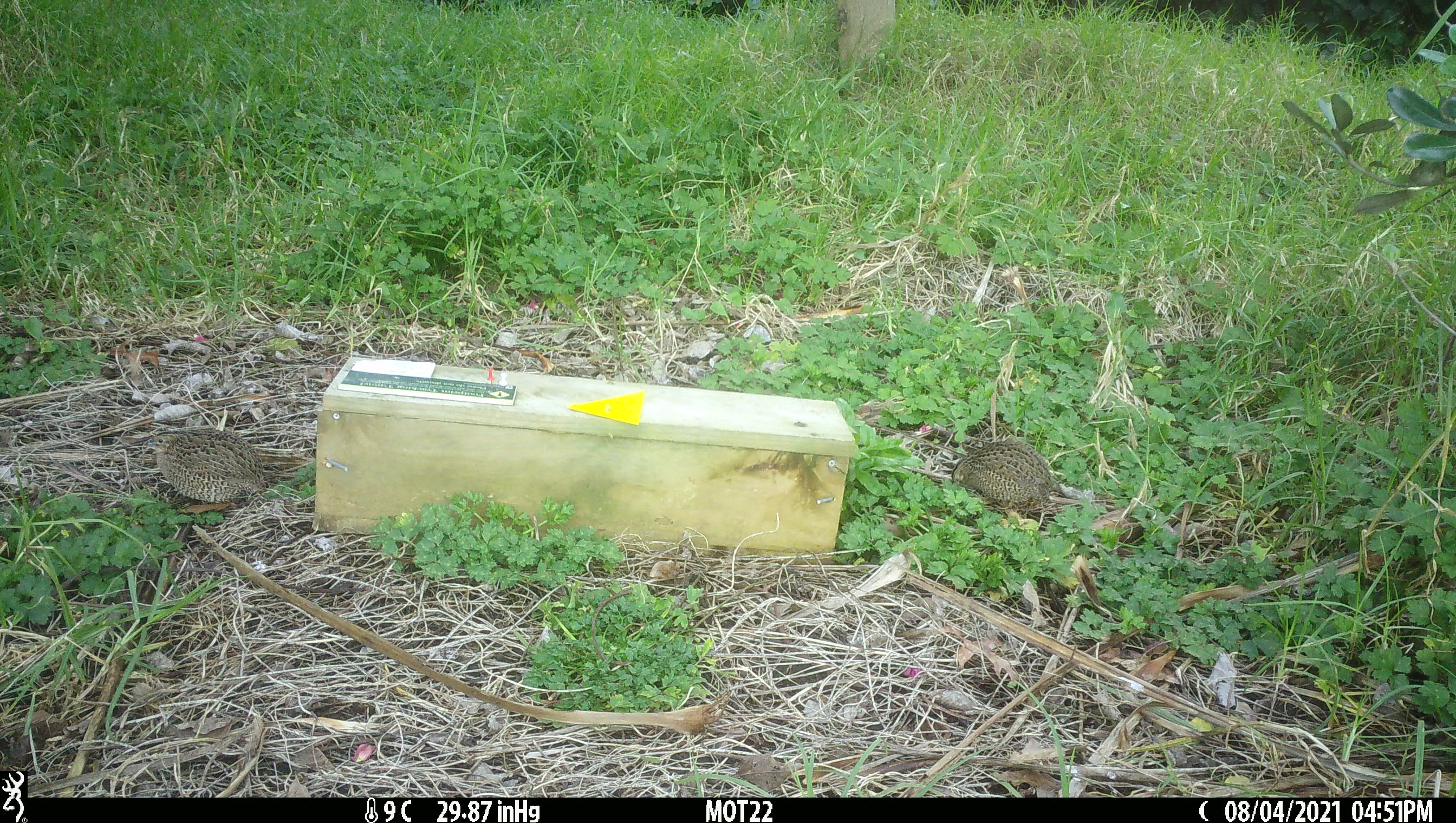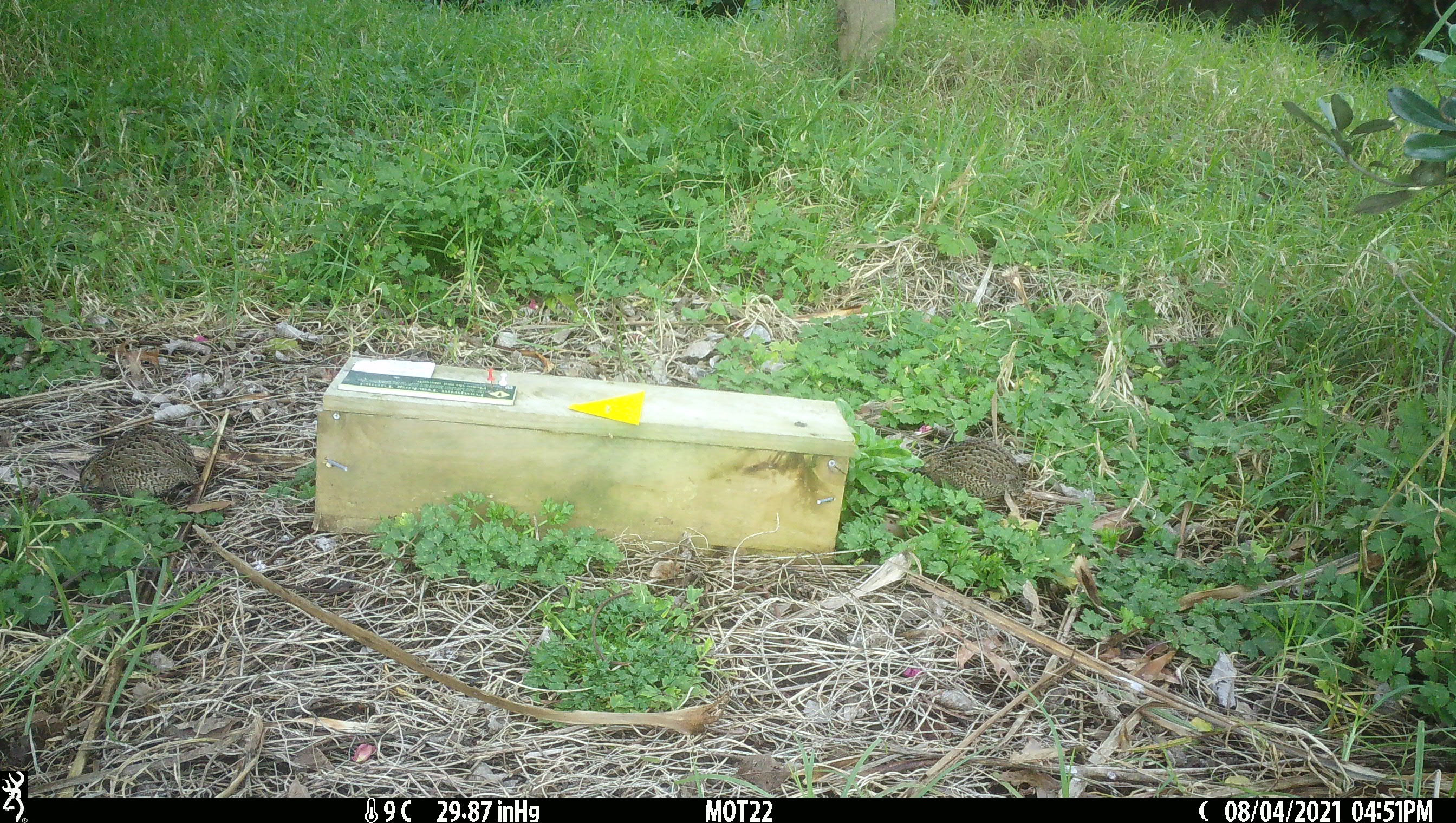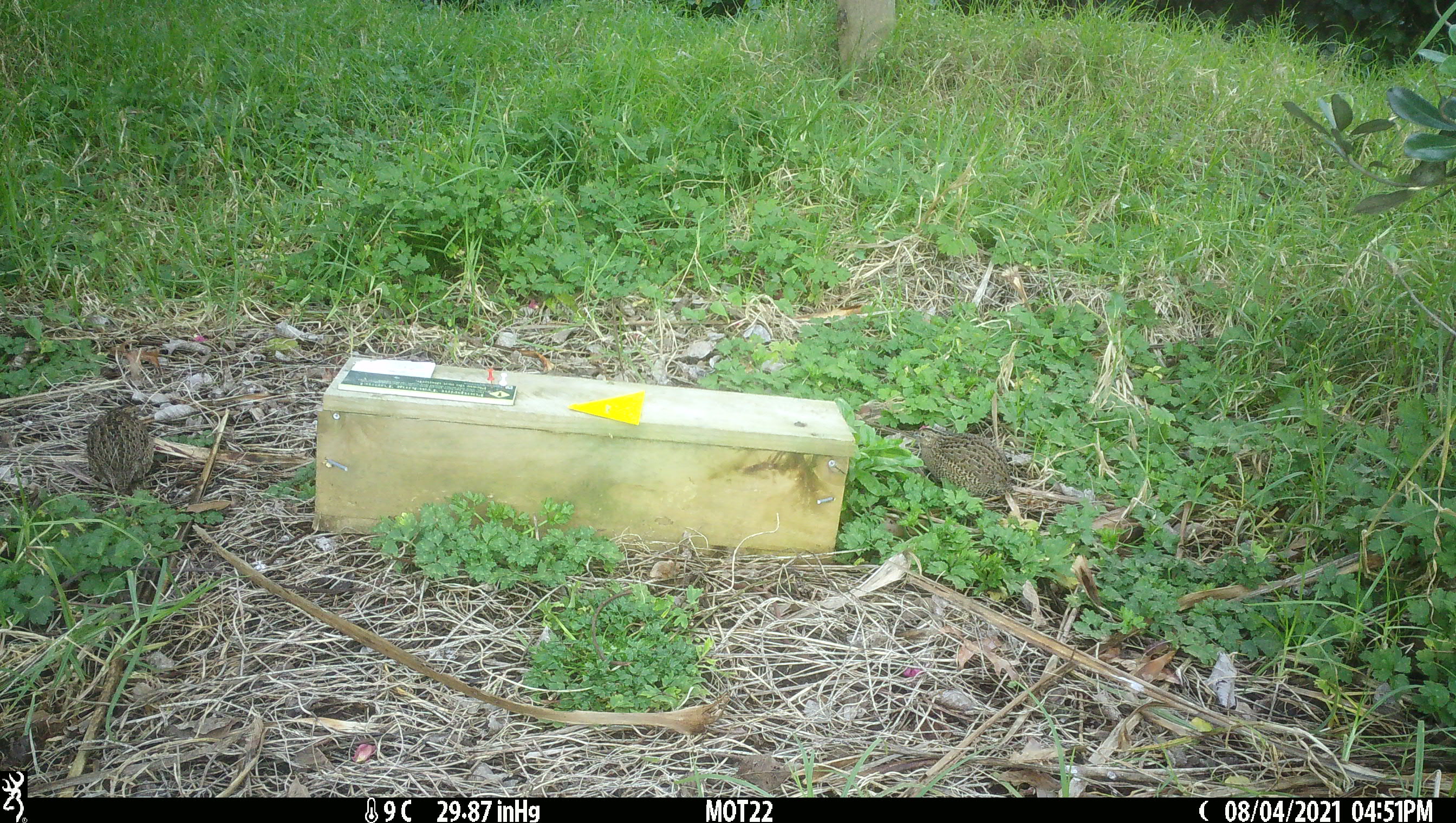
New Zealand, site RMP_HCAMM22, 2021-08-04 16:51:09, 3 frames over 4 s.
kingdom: Animalia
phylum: Chordata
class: Aves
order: Galliformes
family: Phasianidae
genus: Synoicus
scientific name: Synoicus ypsilophorus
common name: brown quail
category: quail brown